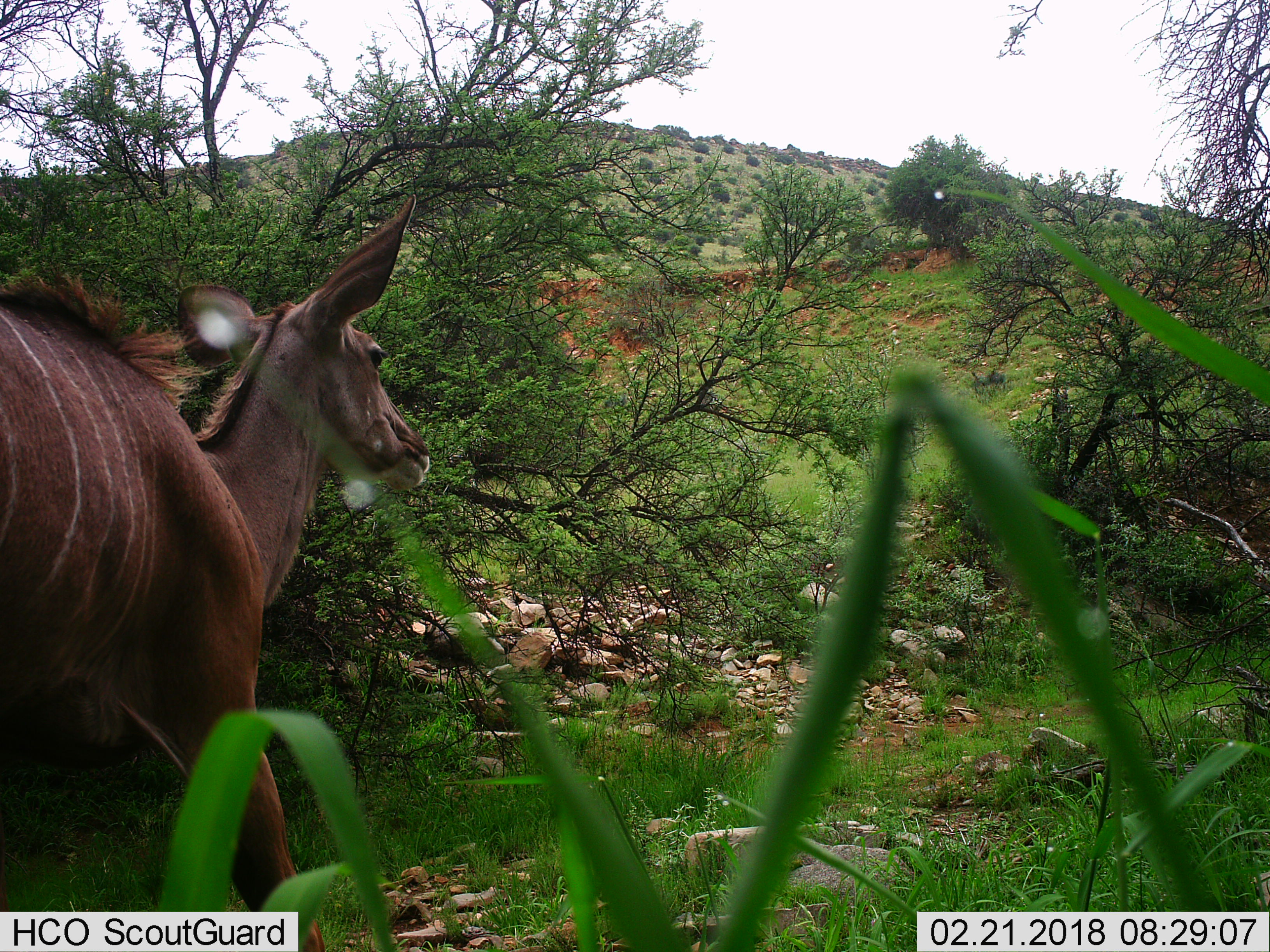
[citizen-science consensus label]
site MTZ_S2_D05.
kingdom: Animalia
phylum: Chordata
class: Mammalia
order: Artiodactyla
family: Bovidae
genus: Tragelaphus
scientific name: Tragelaphus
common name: kudu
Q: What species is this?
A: Kudu (Tragelaphus).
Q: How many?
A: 1.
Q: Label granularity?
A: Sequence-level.